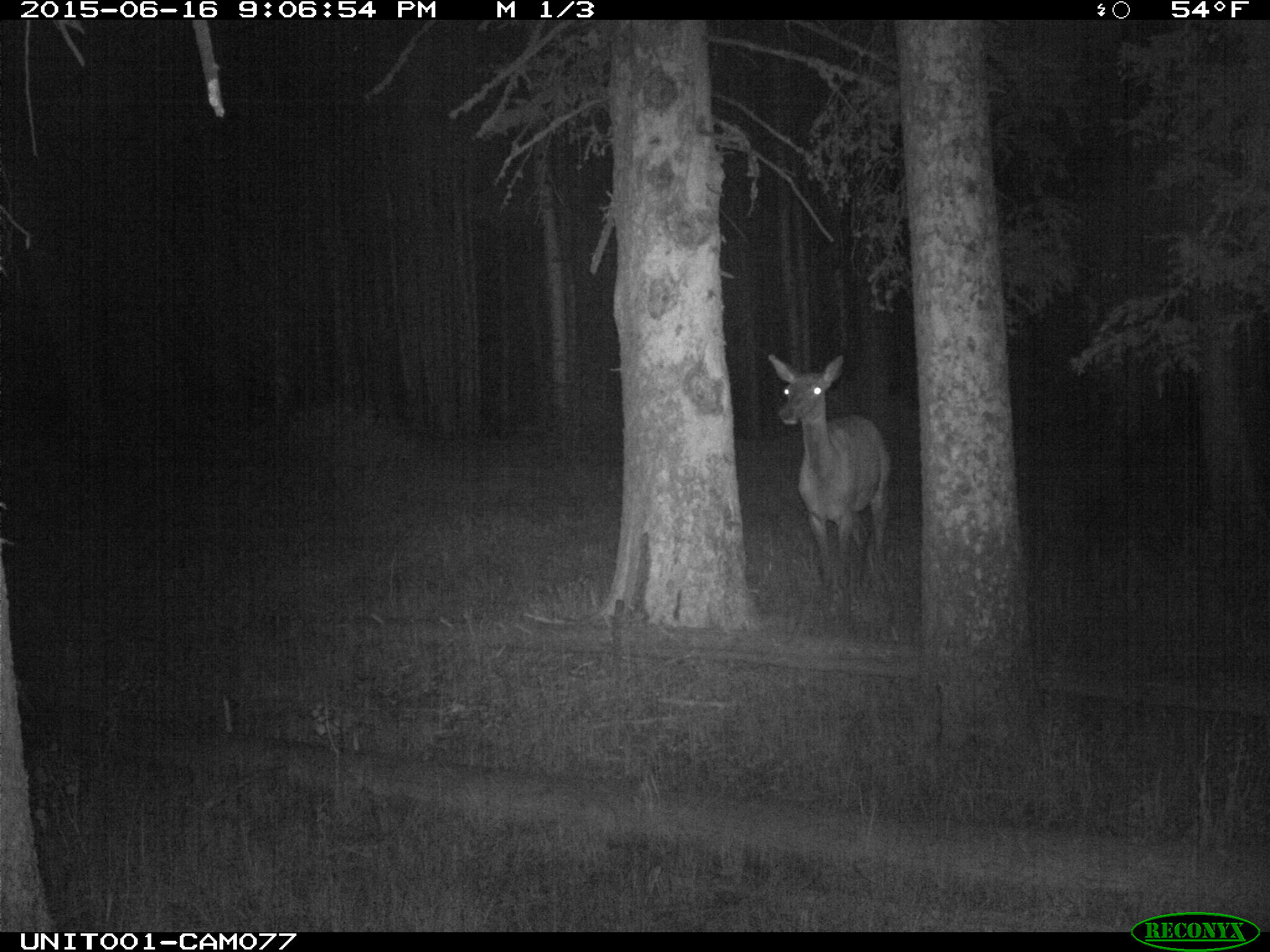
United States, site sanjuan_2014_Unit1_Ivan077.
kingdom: Animalia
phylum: Chordata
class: Mammalia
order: Artiodactyla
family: Cervidae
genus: Cervus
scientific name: Cervus elaphus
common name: red deer